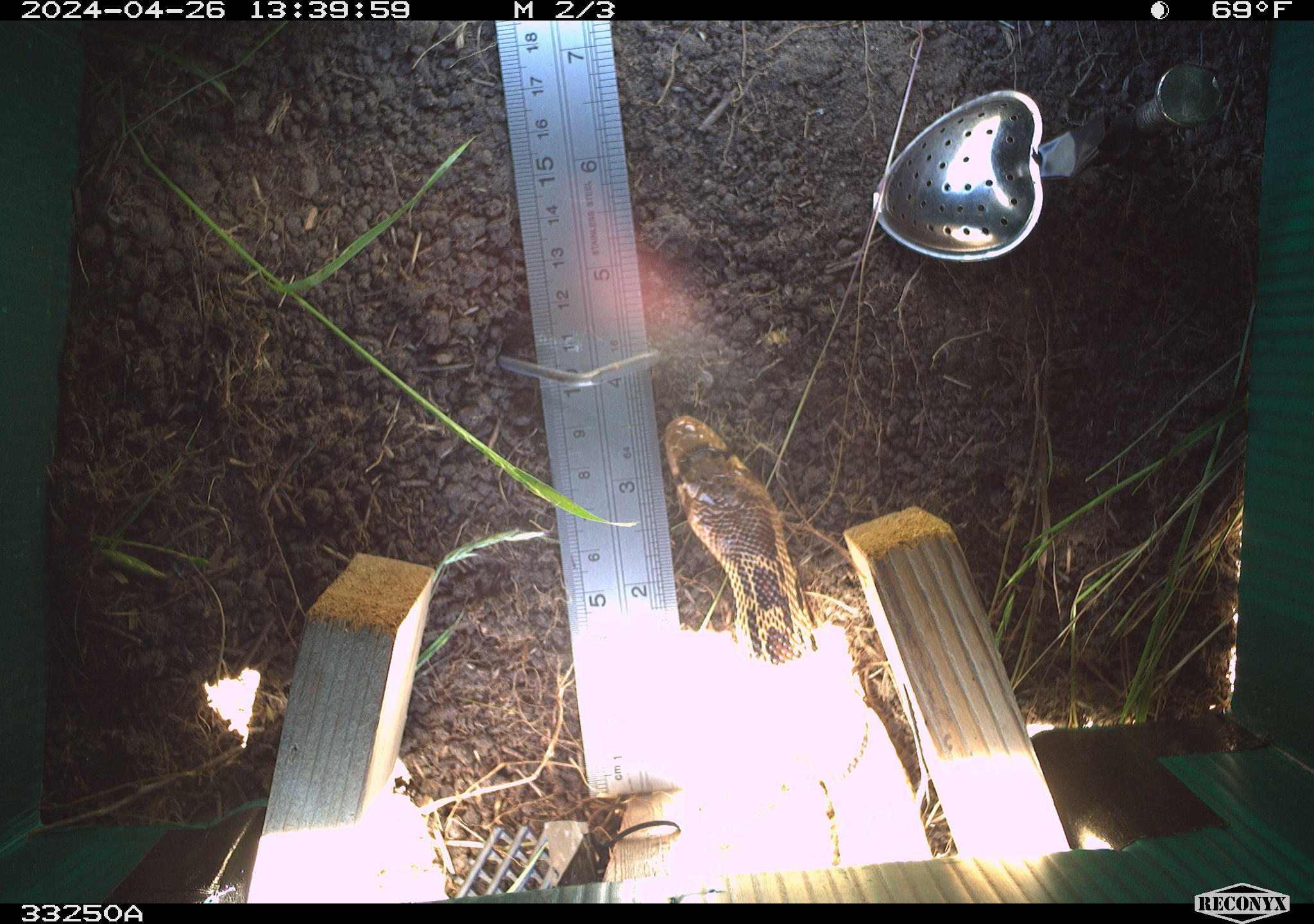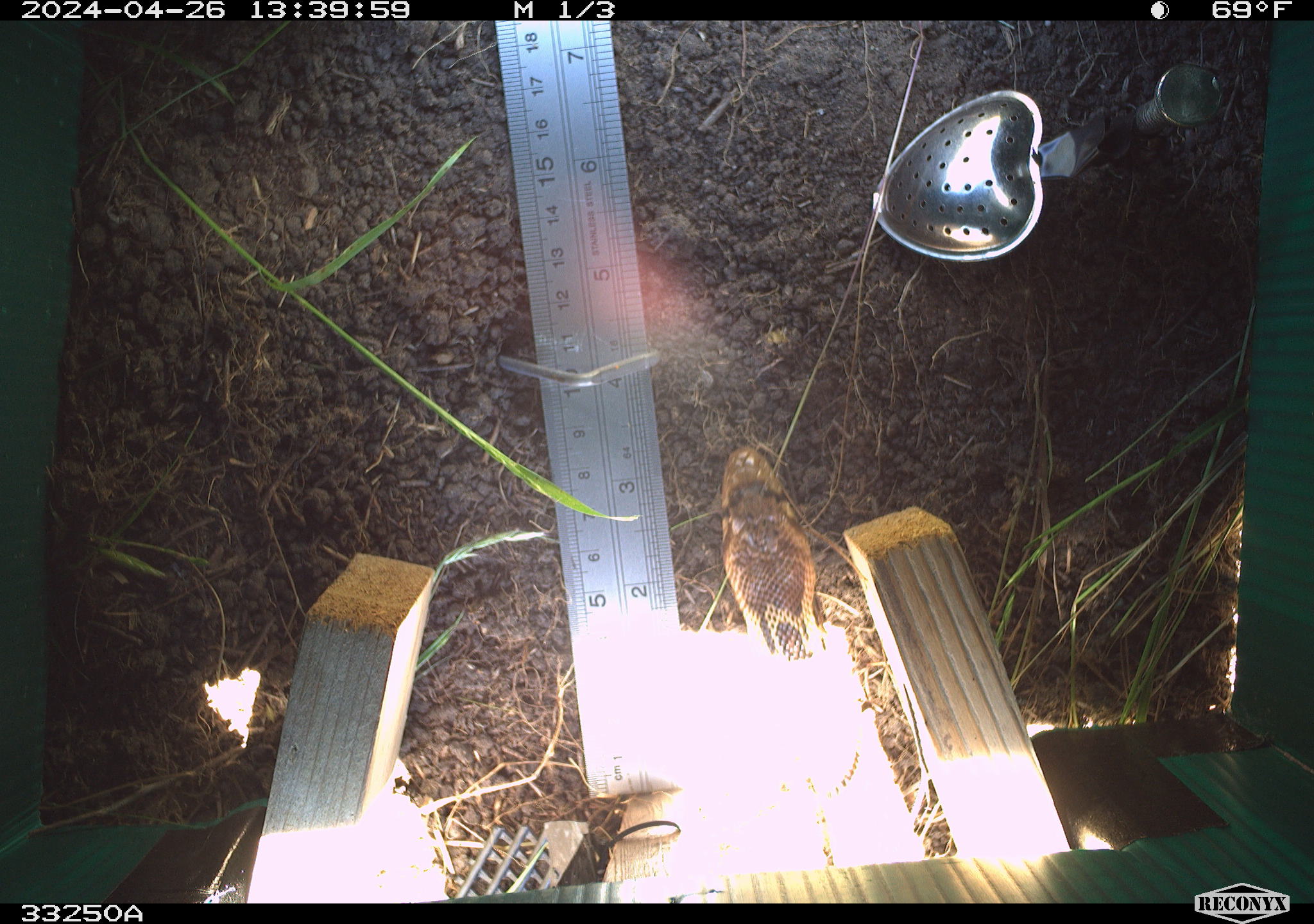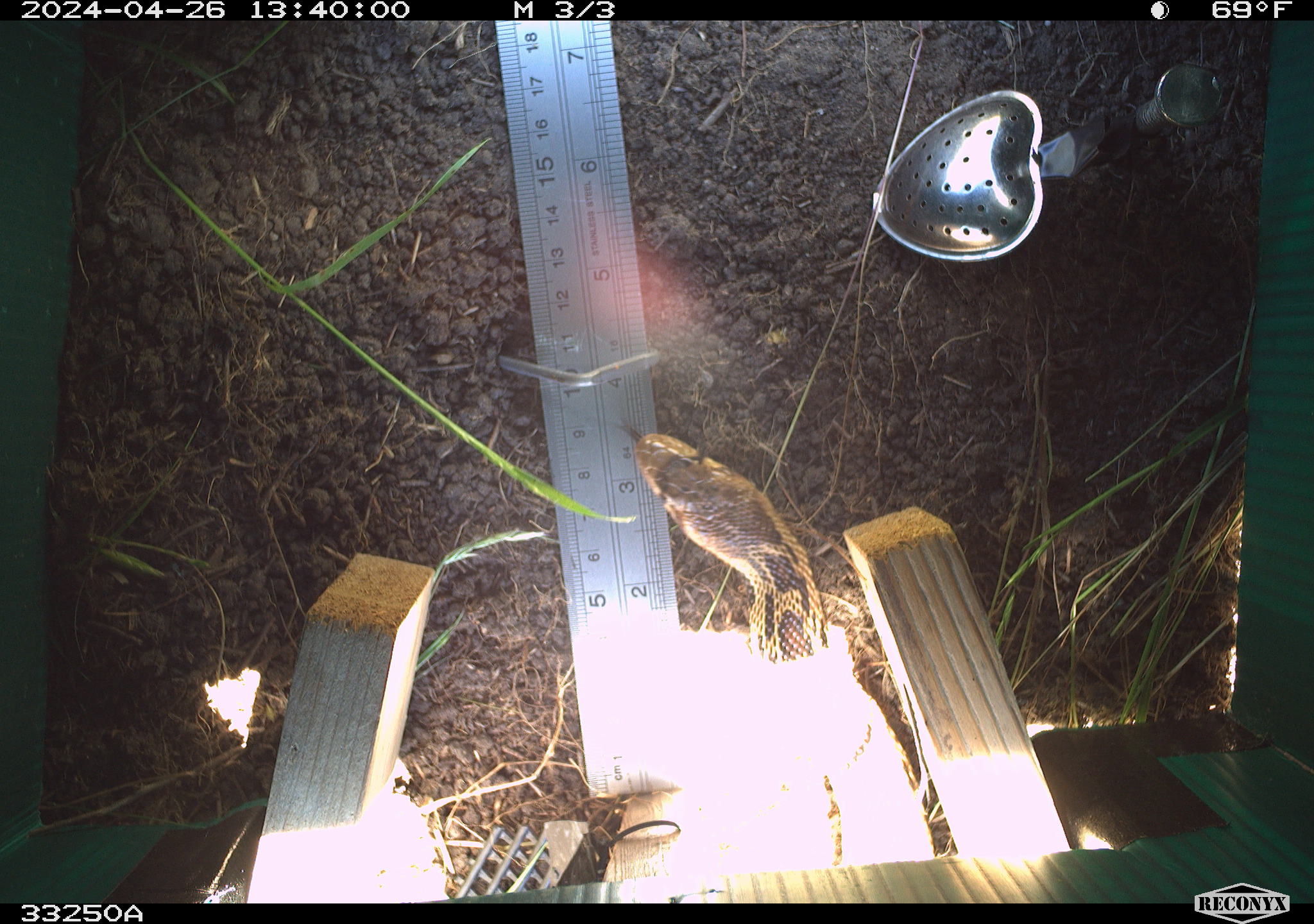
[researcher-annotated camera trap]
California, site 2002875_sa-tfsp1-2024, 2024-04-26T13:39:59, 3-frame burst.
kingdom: Animalia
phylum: Chordata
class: Reptilia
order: Squamata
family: Colubridae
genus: Pituophis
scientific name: Pituophis catenifer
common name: gophersnake